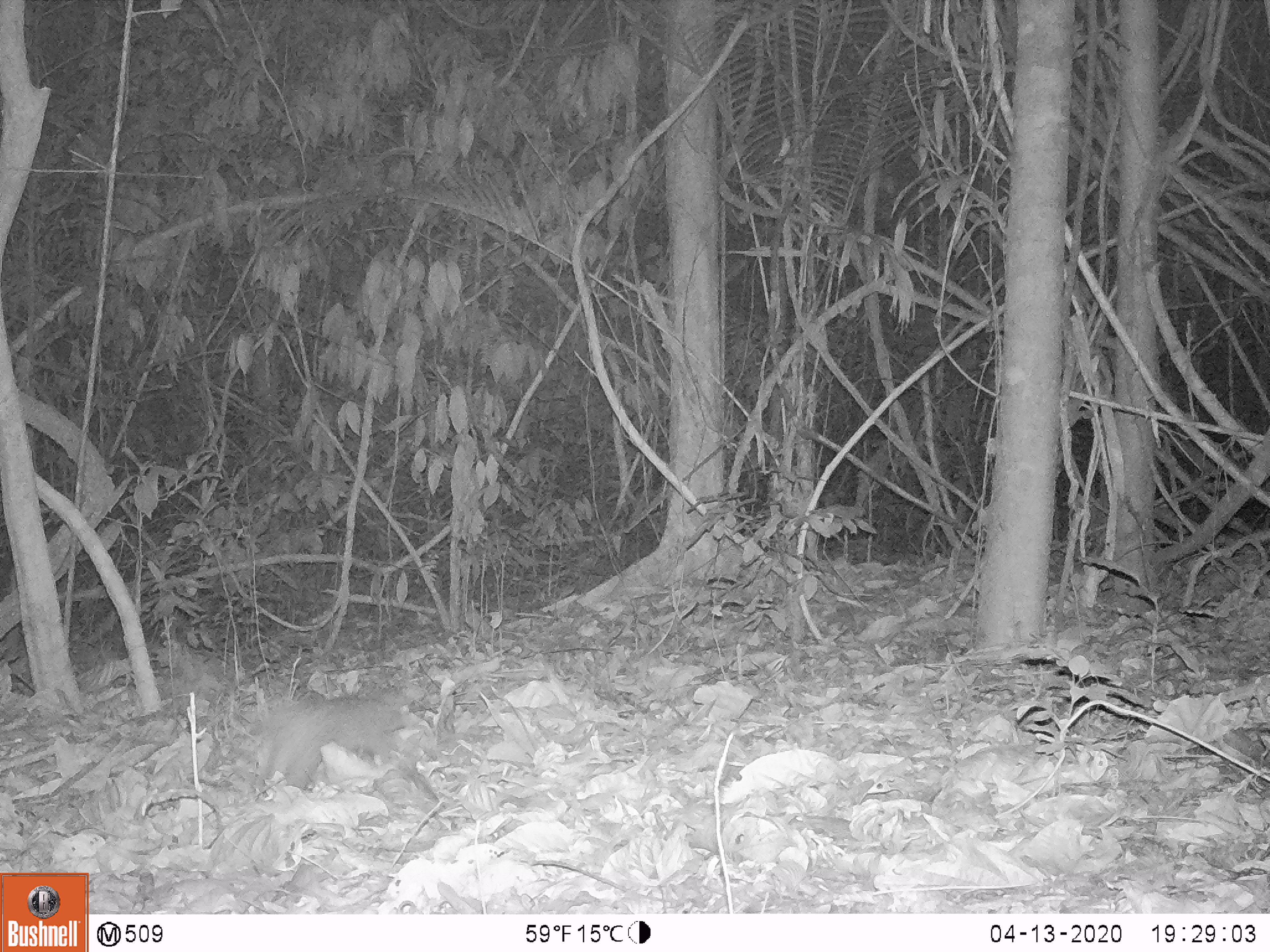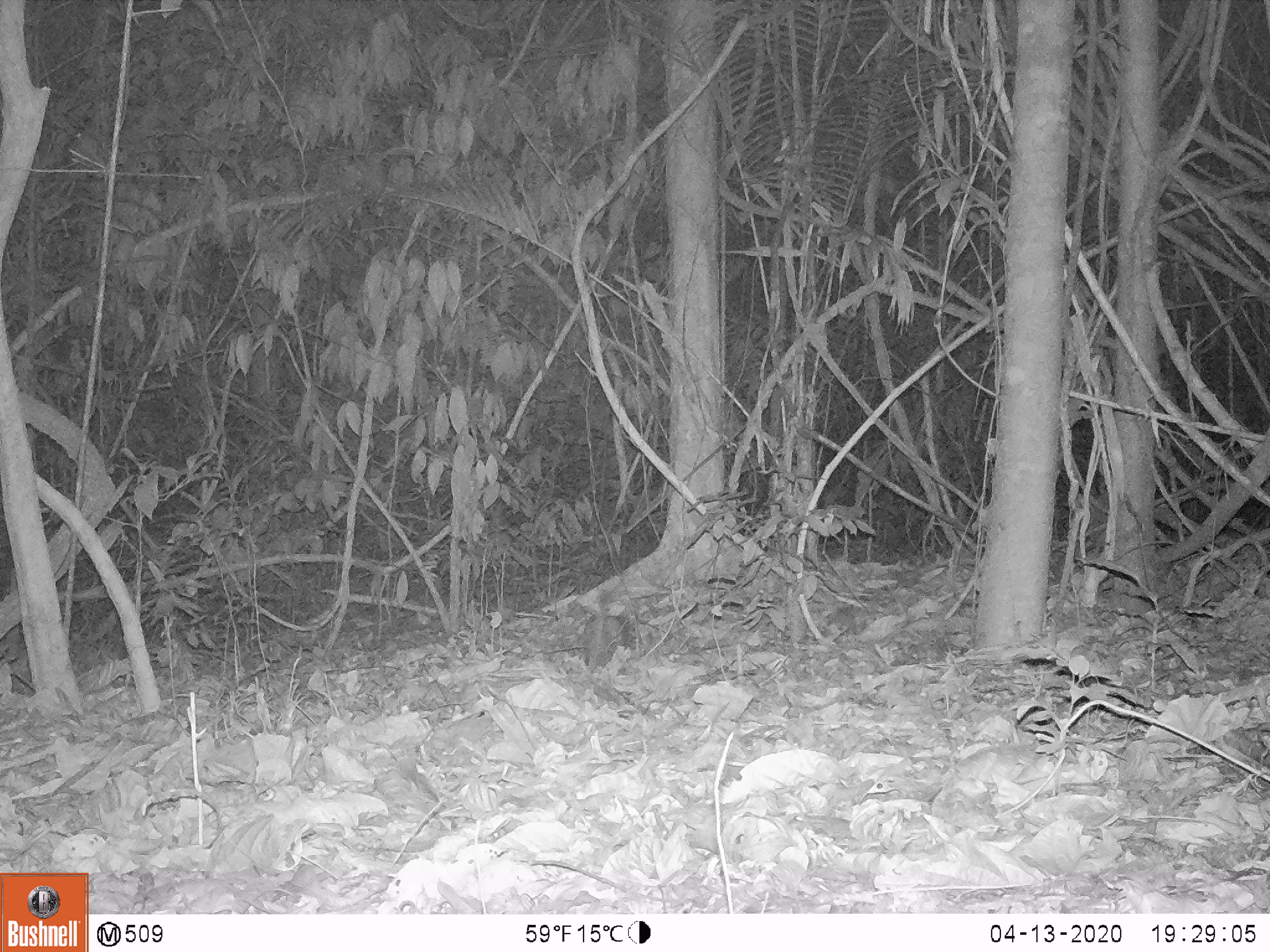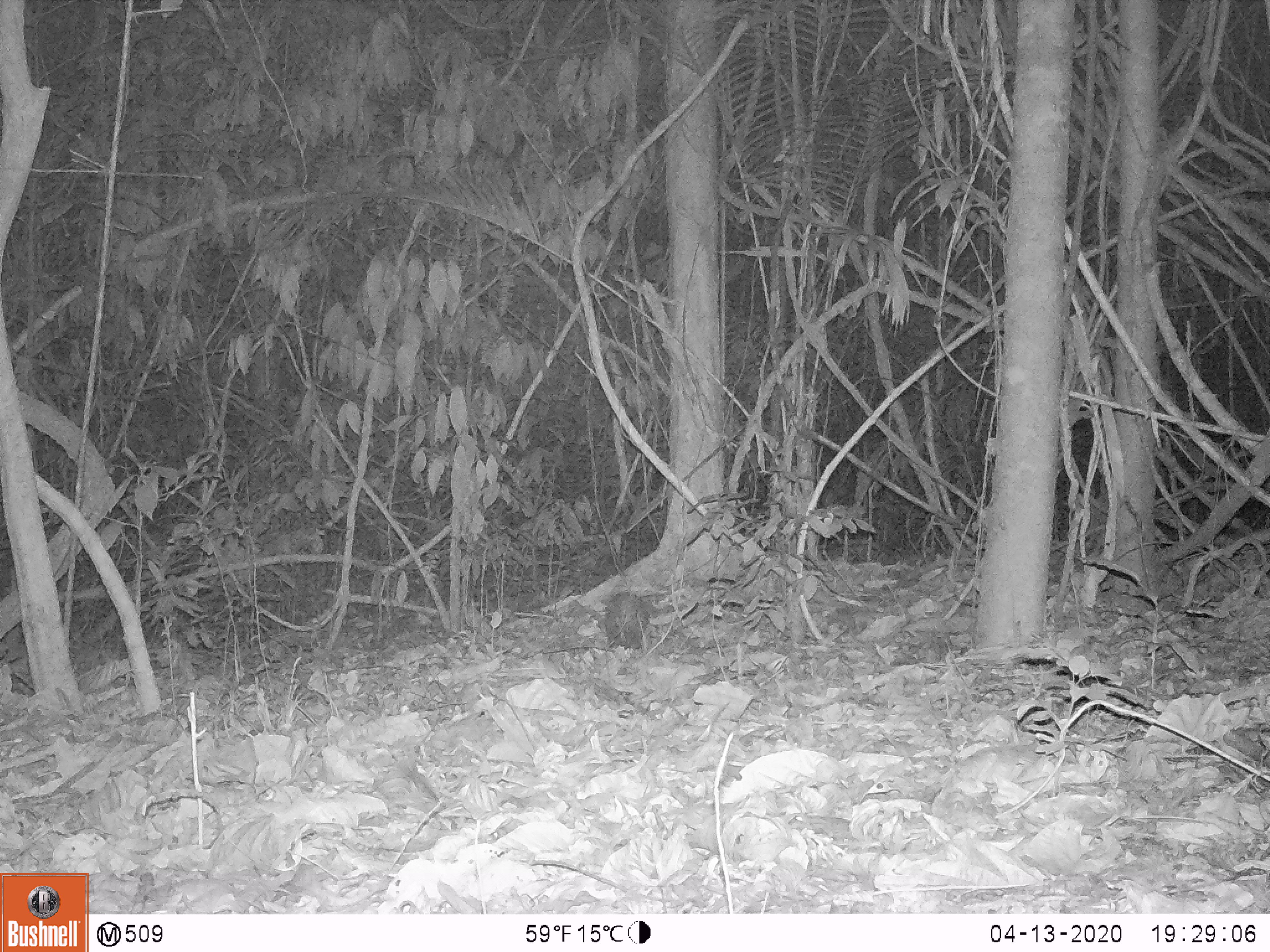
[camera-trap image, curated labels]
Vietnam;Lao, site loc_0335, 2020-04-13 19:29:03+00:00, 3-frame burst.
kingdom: Animalia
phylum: Chordata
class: Mammalia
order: Rodentia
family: Hystricidae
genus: Atherurus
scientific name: Atherurus macrourus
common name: asiatic brush-tailed porcupine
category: asiatic brush tailed porcupine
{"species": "asiatic brush tailed porcupine (asiatic brush-tailed porcupine) (Atherurus macrourus)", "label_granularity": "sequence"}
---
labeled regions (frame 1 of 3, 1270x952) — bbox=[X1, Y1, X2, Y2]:
asiatic brush tailed porcupine: bbox=[258, 690, 406, 789]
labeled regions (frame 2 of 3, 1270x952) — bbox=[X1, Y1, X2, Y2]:
asiatic brush tailed porcupine: bbox=[580, 614, 635, 673]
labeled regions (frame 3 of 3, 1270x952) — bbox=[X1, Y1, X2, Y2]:
asiatic brush tailed porcupine: bbox=[601, 590, 650, 649]